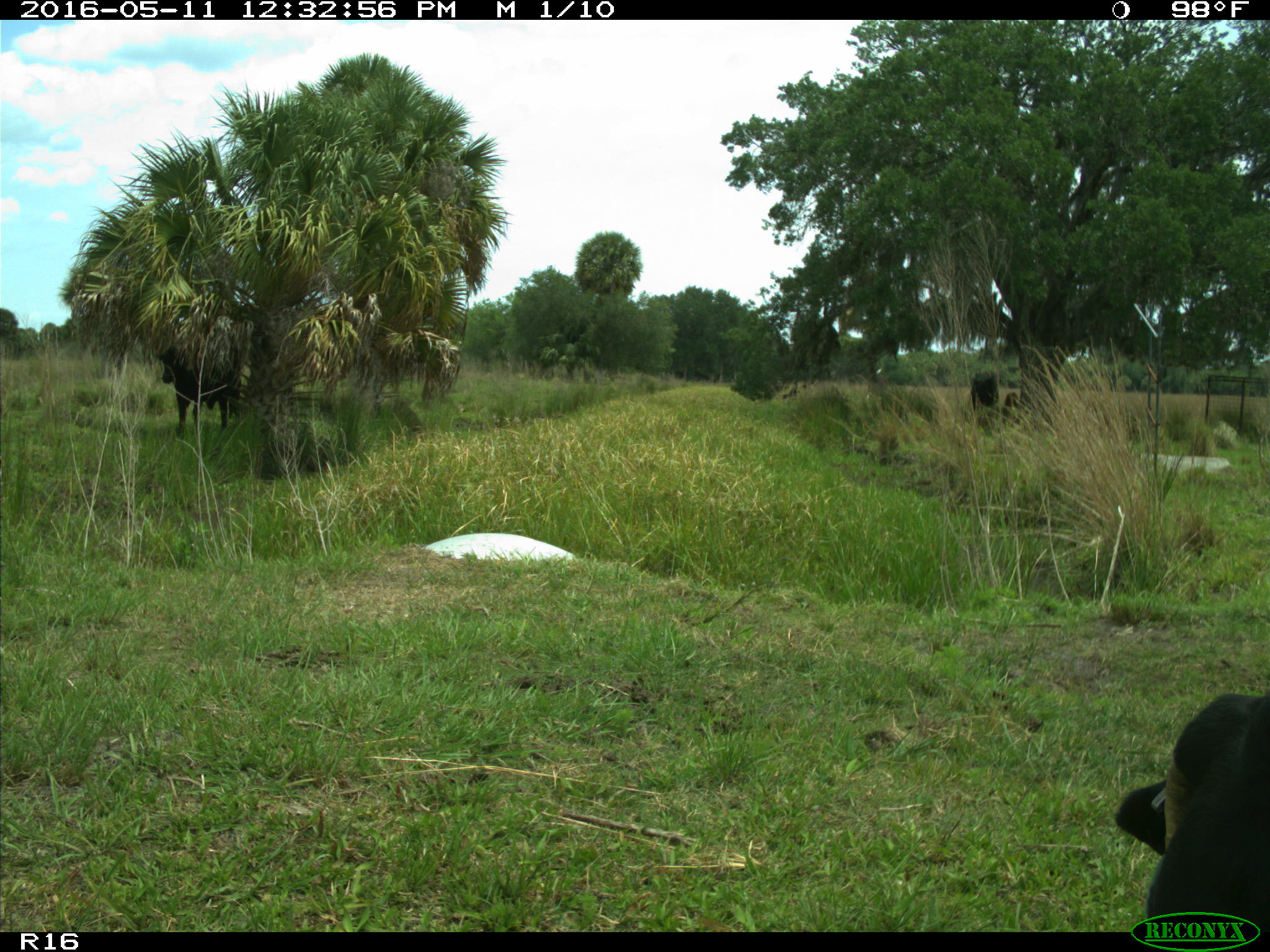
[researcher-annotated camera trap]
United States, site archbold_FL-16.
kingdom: Animalia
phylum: Chordata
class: Mammalia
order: Artiodactyla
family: Bovidae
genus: Bos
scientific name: Bos taurus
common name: domestic cow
Bos taurus (domestic cow).